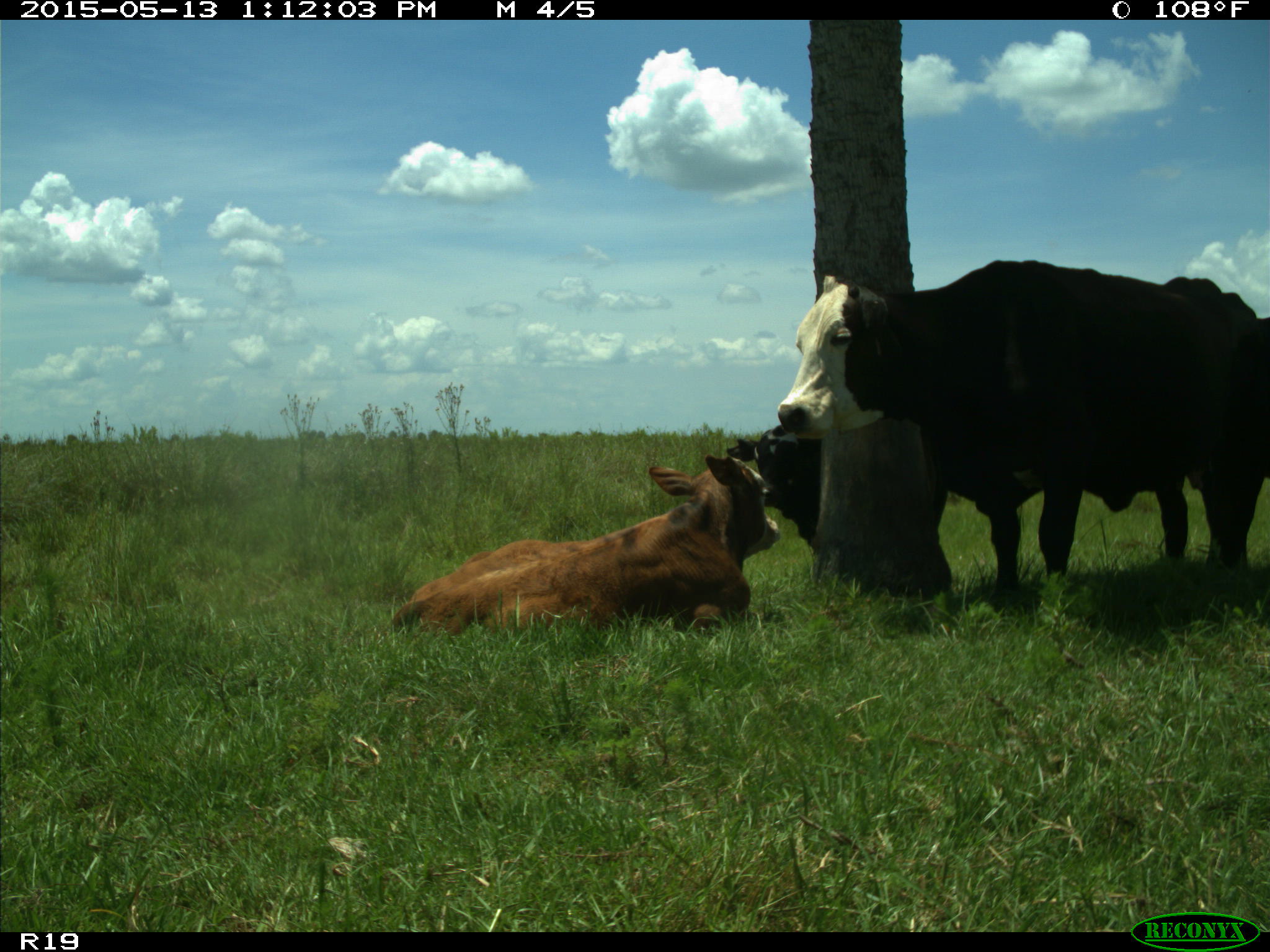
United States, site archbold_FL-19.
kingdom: Animalia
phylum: Chordata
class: Mammalia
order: Artiodactyla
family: Bovidae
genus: Bos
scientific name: Bos taurus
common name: domestic cow